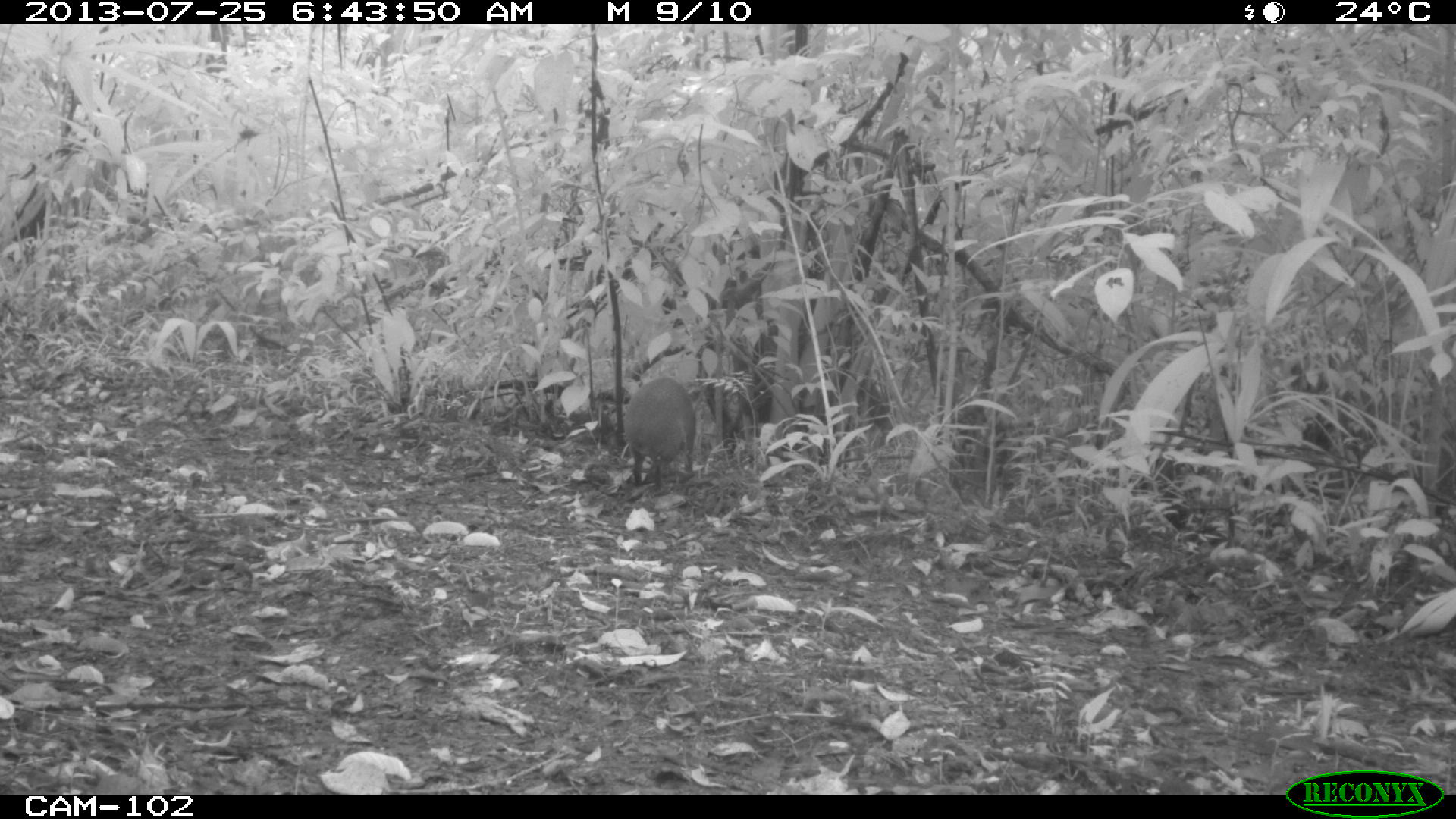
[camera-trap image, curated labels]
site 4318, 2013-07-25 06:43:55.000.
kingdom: Animalia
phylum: Chordata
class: Mammalia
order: Rodentia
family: Dasyproctidae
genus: Dasyprocta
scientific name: Dasyprocta punctata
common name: central american agouti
Dasyprocta punctata (central american agouti), count 1.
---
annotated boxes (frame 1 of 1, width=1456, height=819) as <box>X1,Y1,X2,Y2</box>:
dasyprocta punctata: <box>622,376,697,492</box>